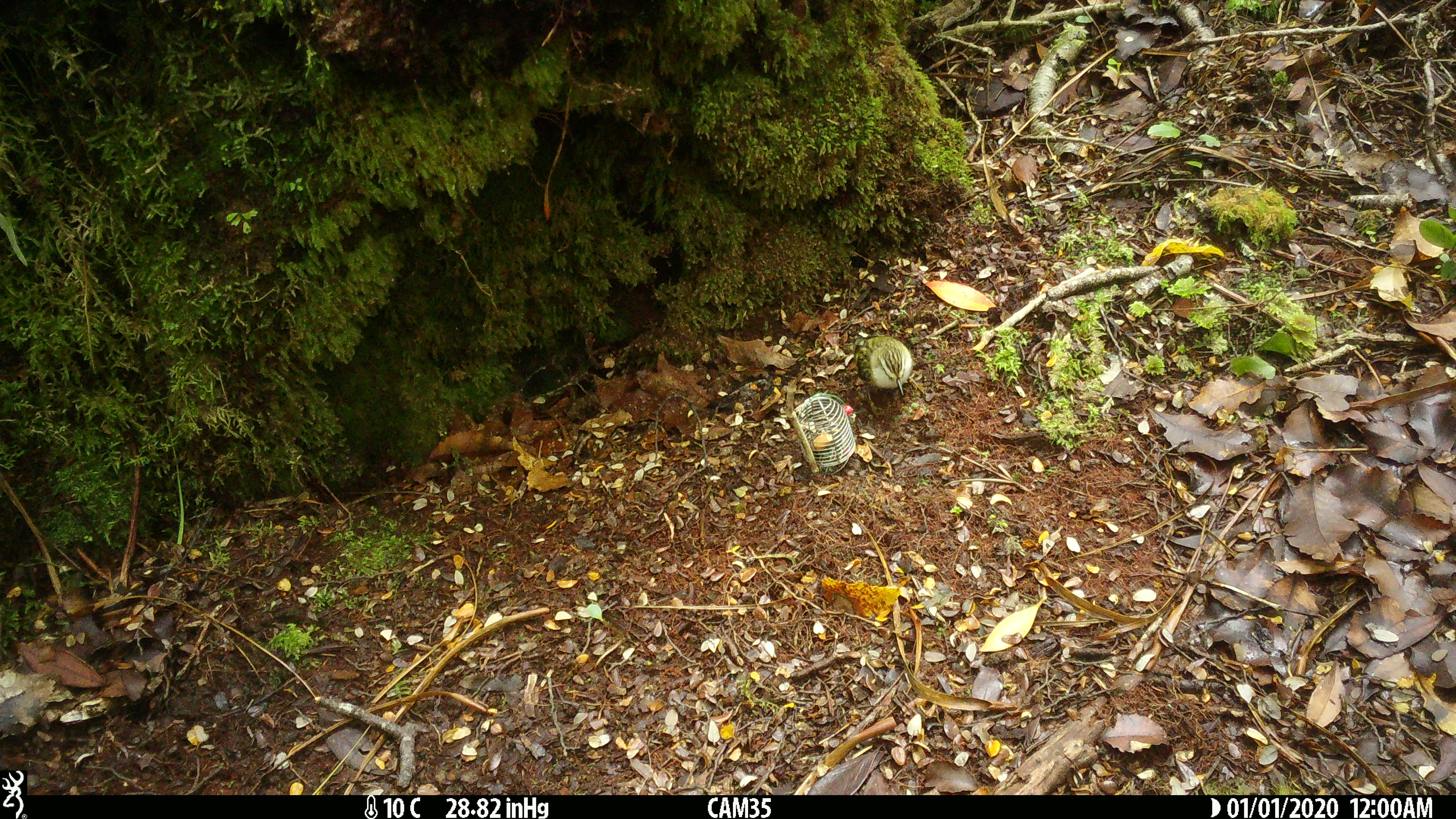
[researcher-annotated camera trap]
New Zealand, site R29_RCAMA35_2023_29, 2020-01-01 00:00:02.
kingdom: Animalia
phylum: Chordata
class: Aves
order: Passeriformes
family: Acanthisittidae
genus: Acanthisitta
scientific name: Acanthisitta chloris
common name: rifleman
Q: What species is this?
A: Rifleman (Acanthisitta chloris).